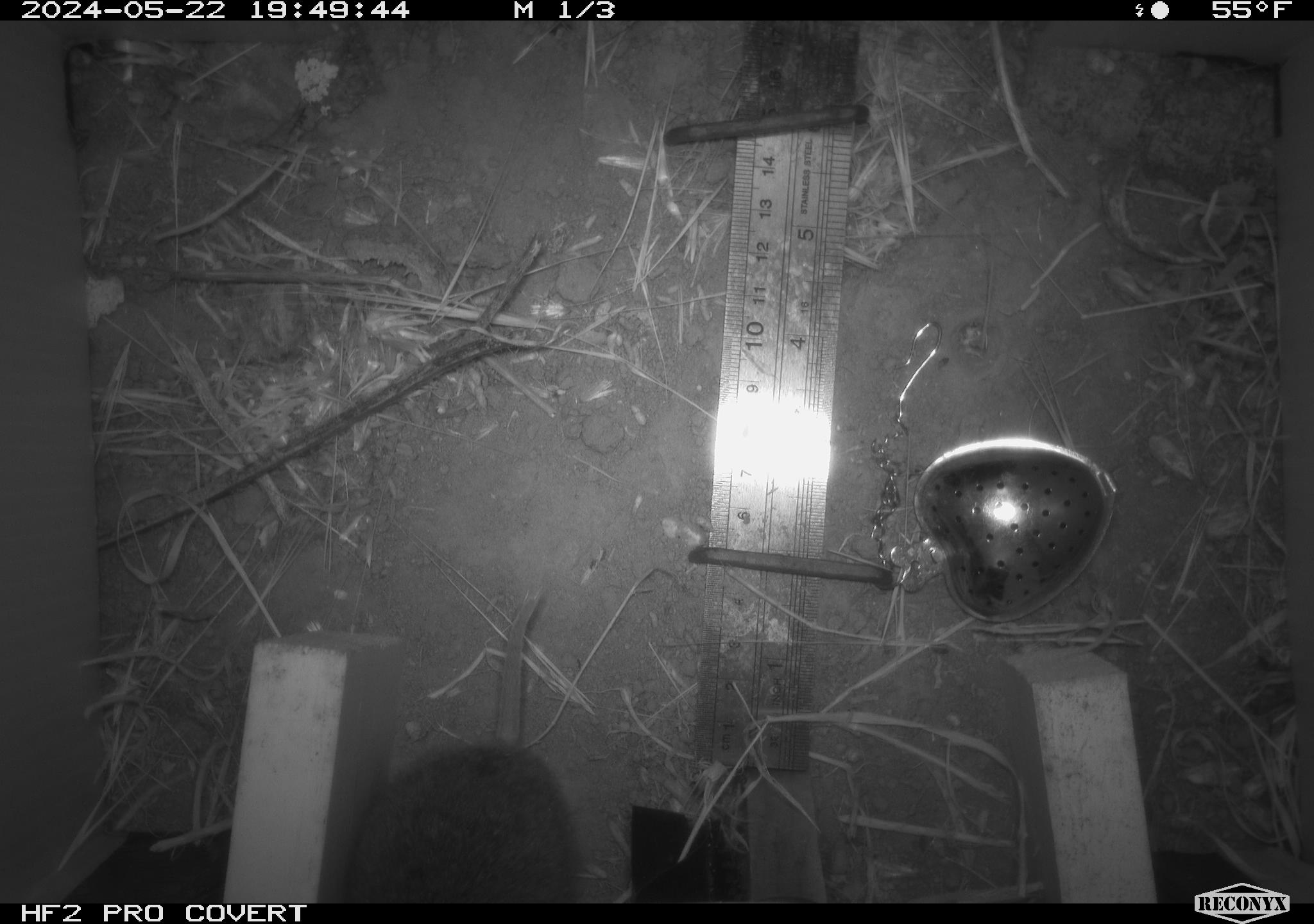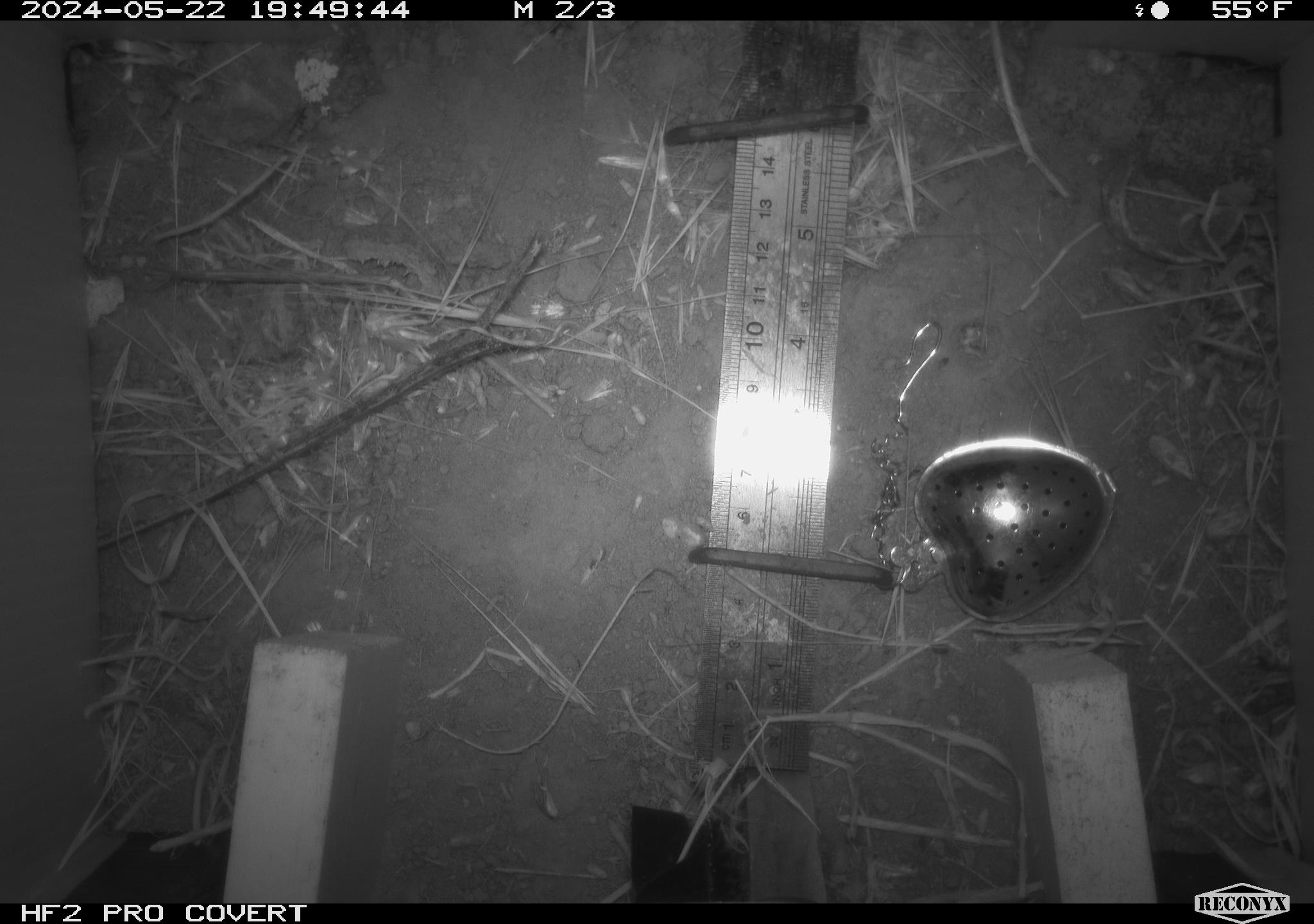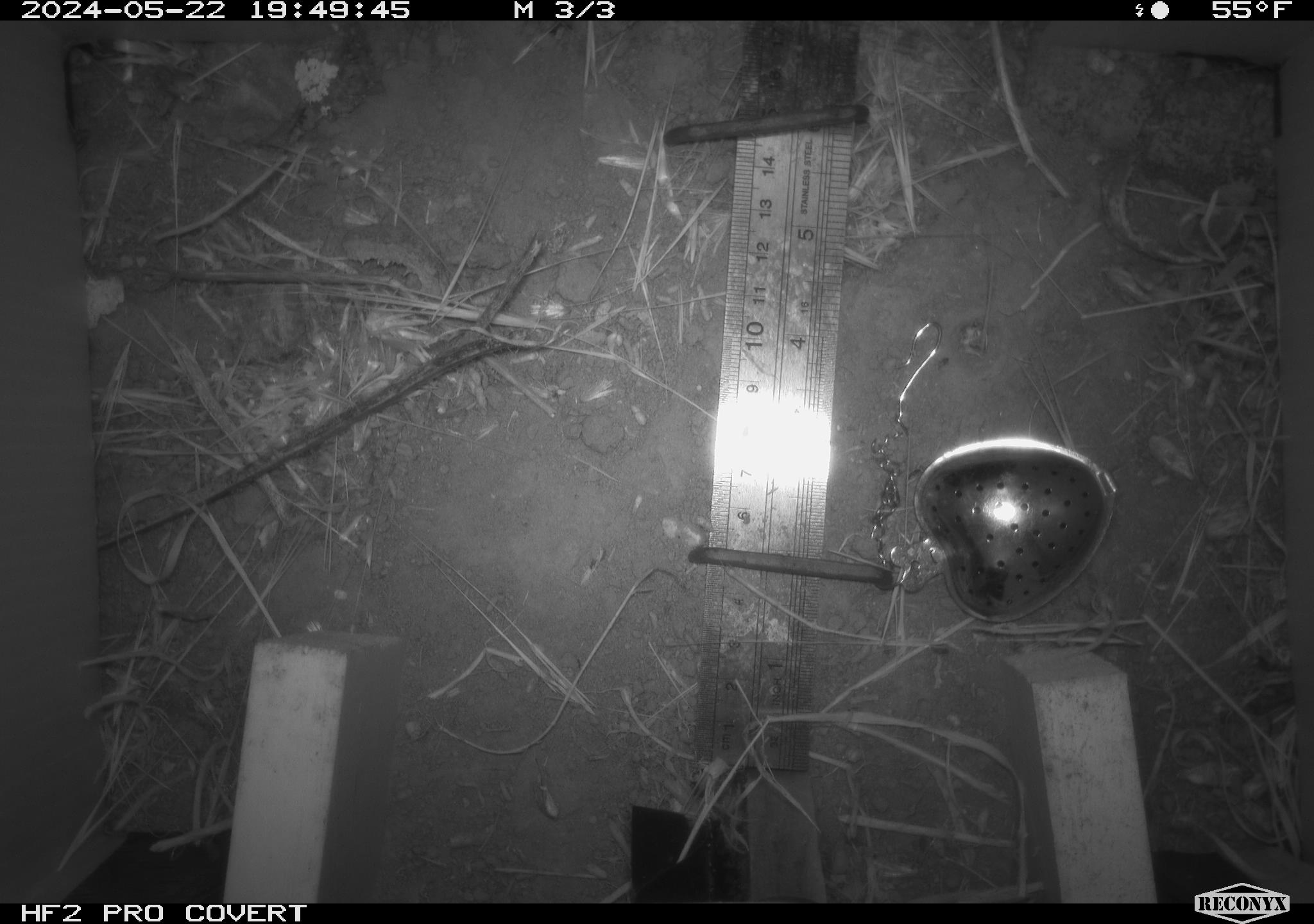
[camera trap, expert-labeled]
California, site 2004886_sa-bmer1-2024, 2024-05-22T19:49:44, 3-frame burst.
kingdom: Animalia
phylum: Chordata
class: Mammalia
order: Rodentia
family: Cricetidae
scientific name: Arvicolinae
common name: voles, lemmings, and muskrats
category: arvicolinae subfamily